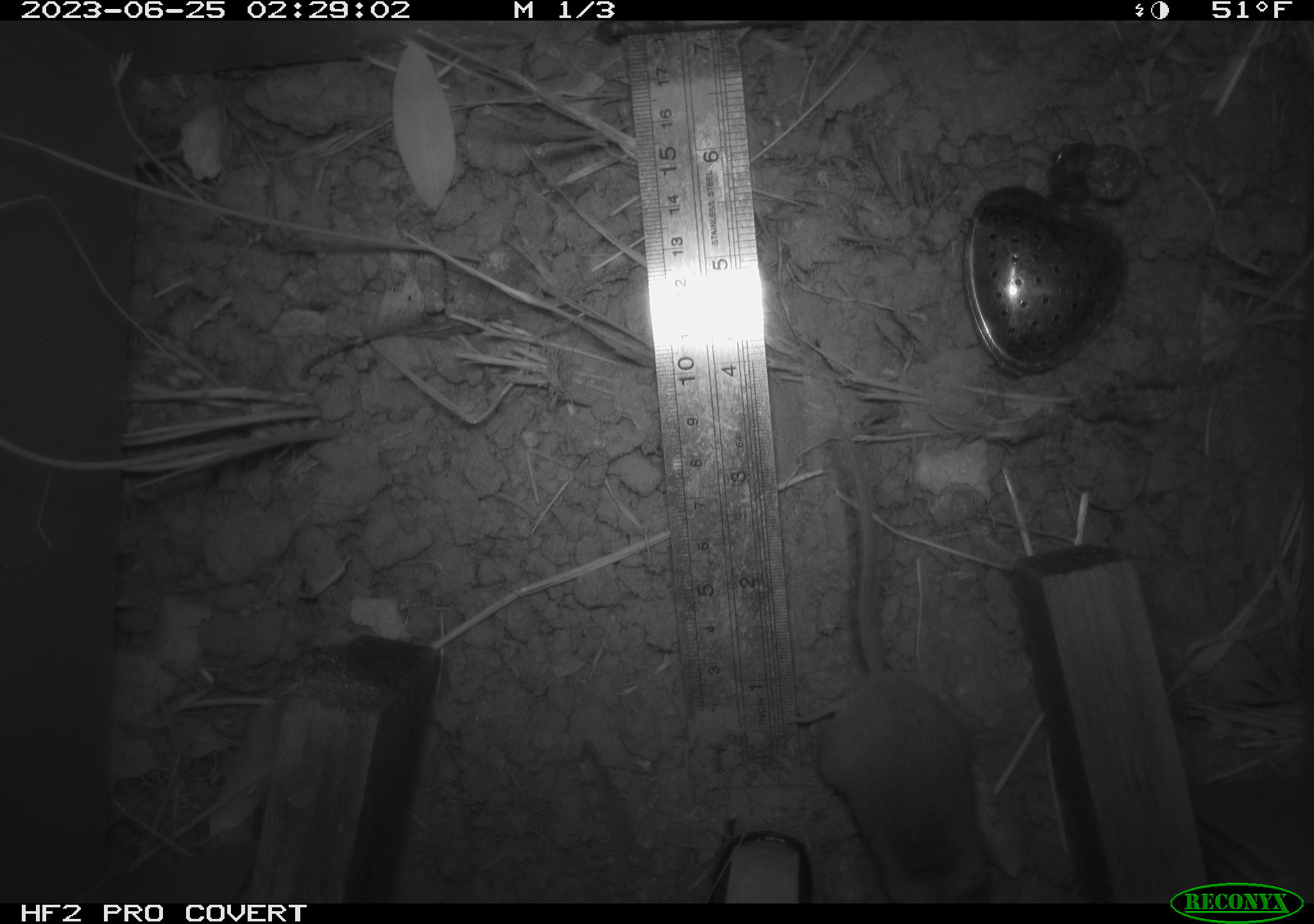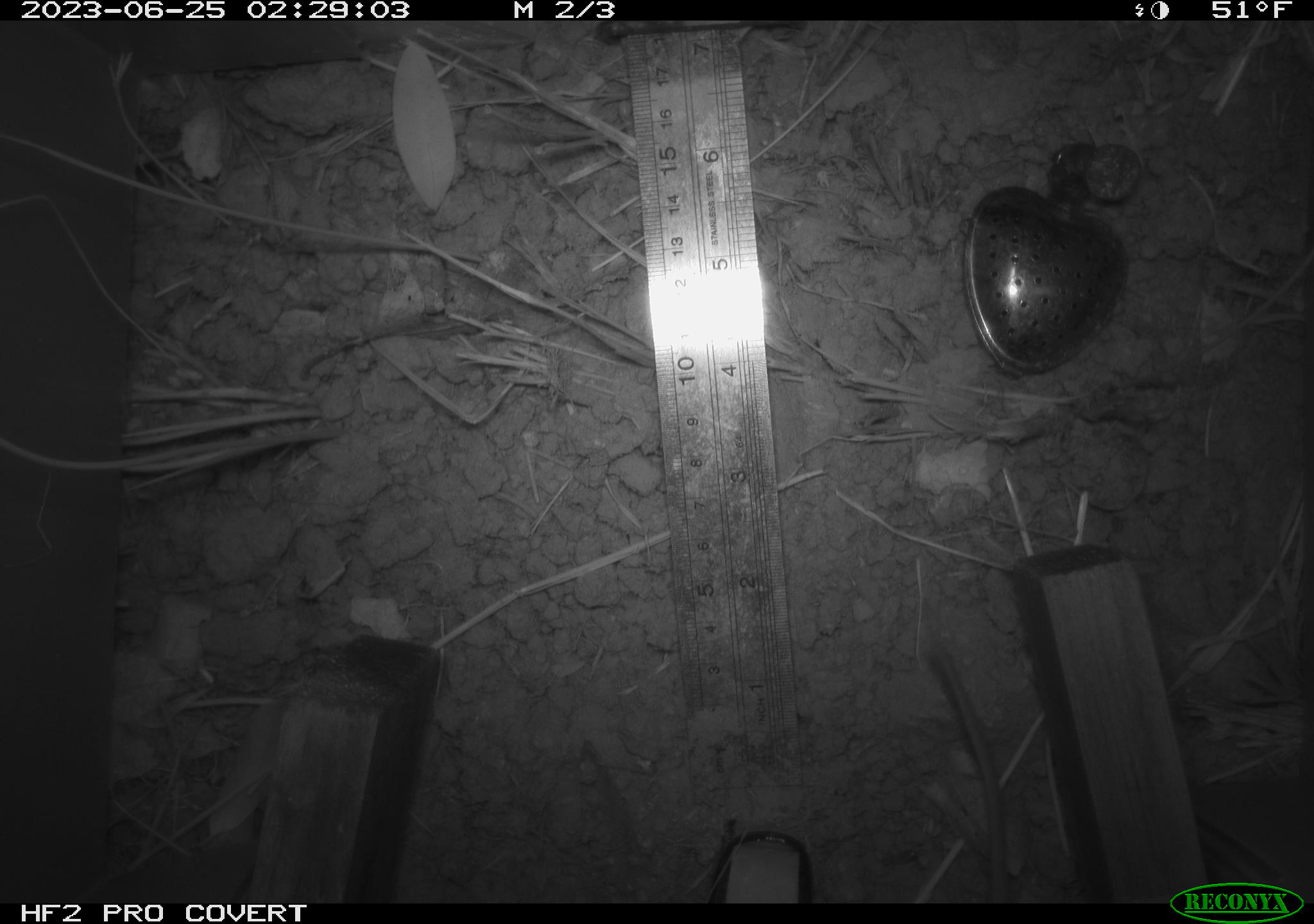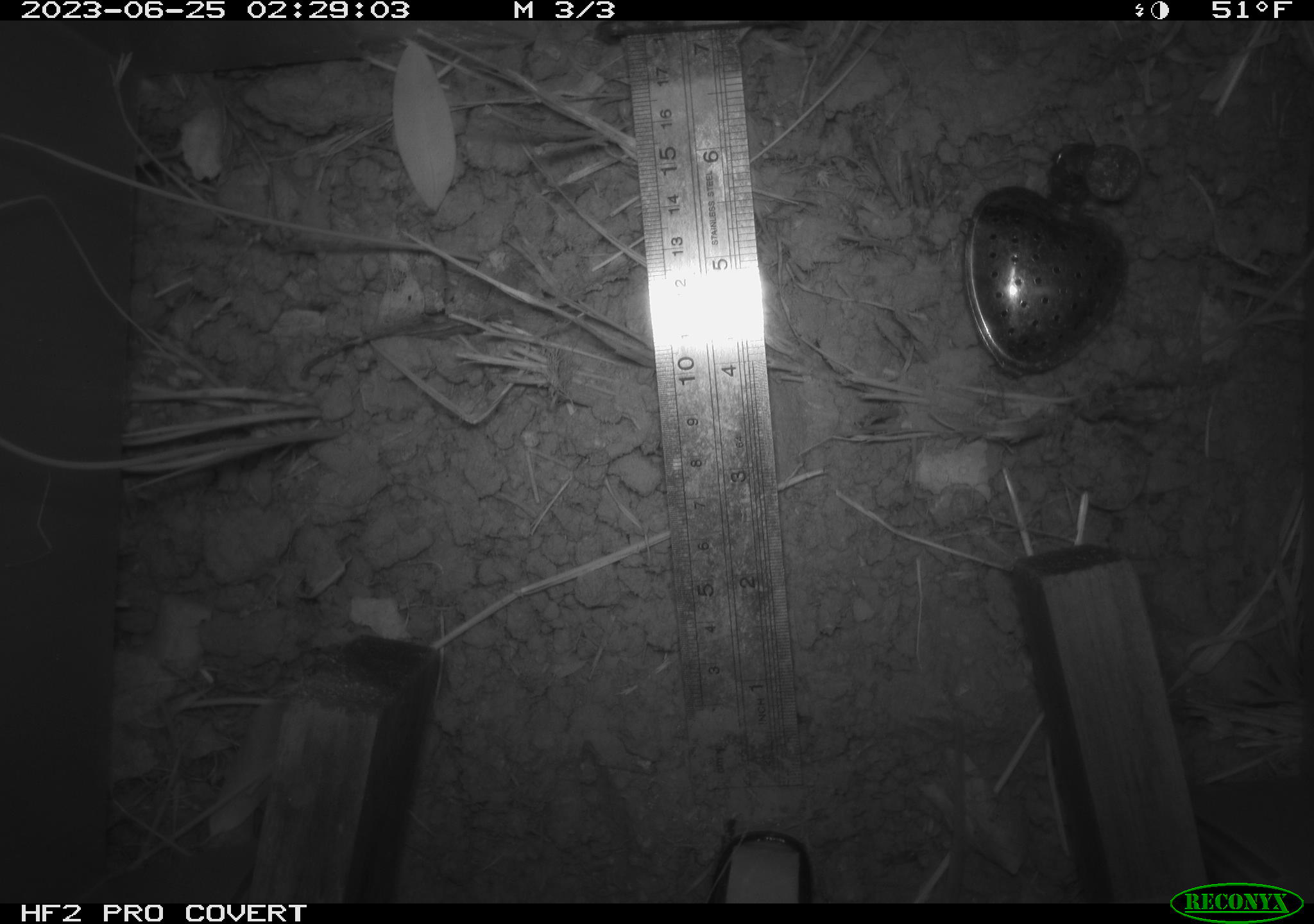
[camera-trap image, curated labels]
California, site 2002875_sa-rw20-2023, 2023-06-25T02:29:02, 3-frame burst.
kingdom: Animalia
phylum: Chordata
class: Mammalia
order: Rodentia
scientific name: Rodentia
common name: rodent